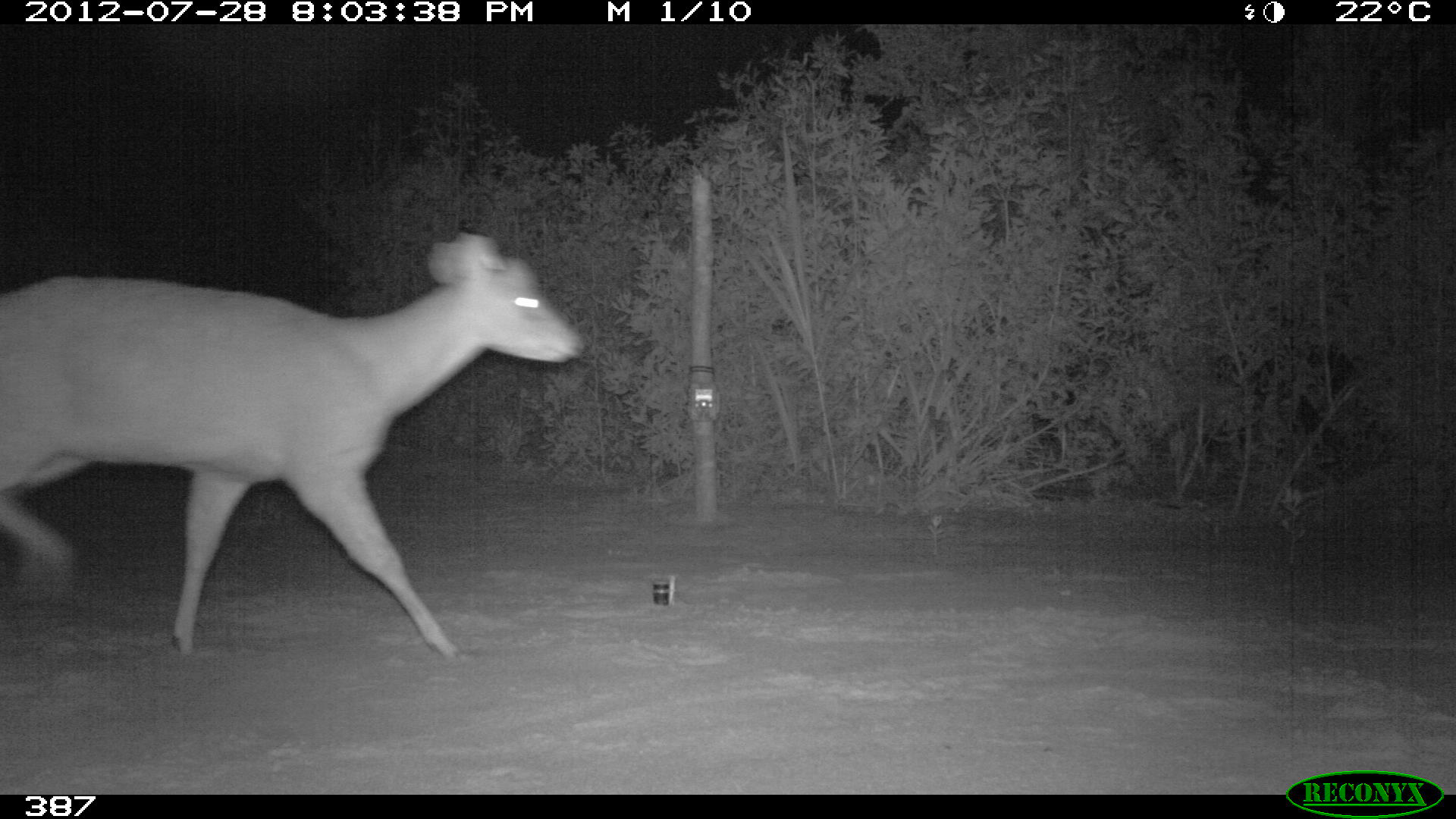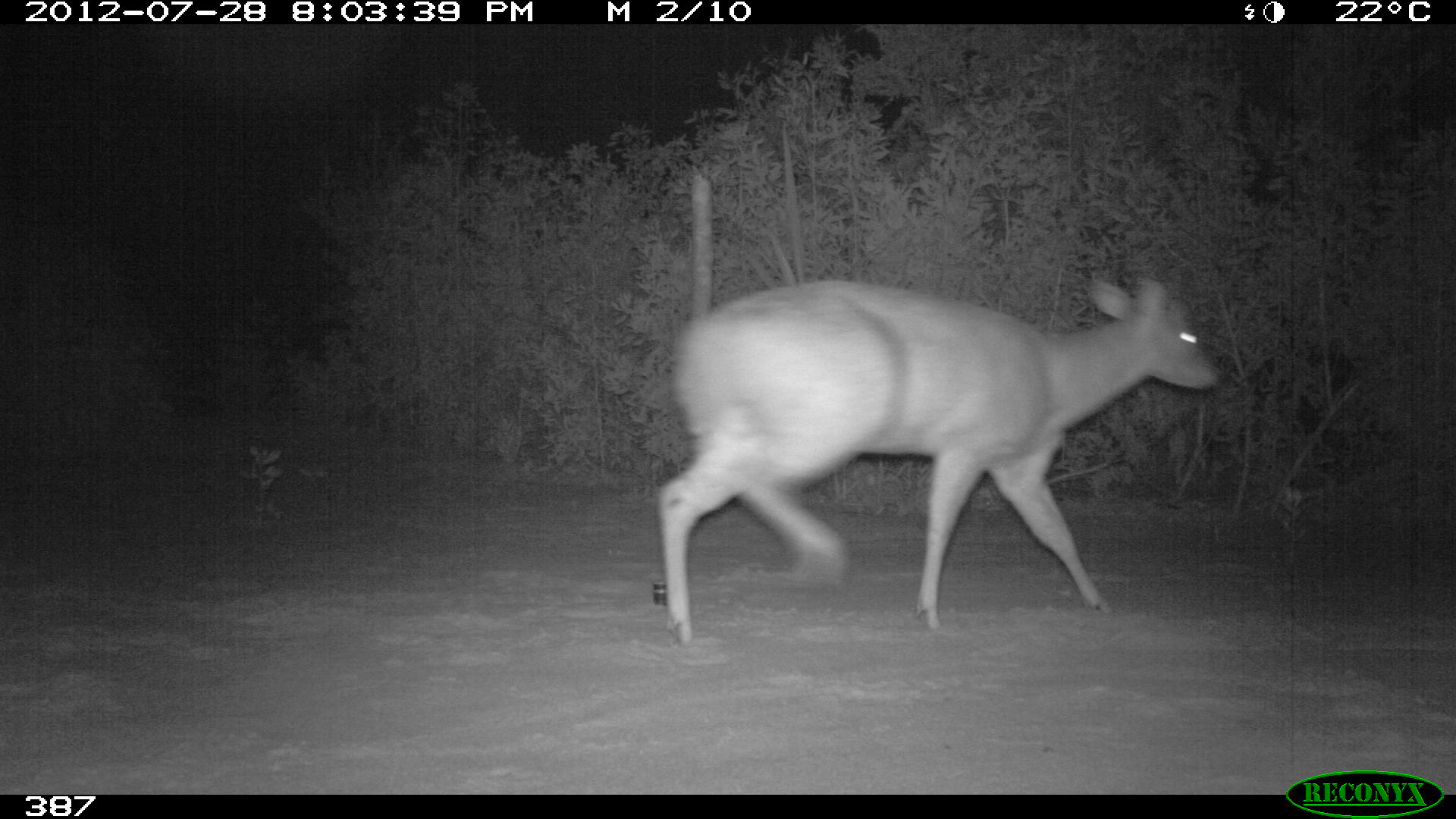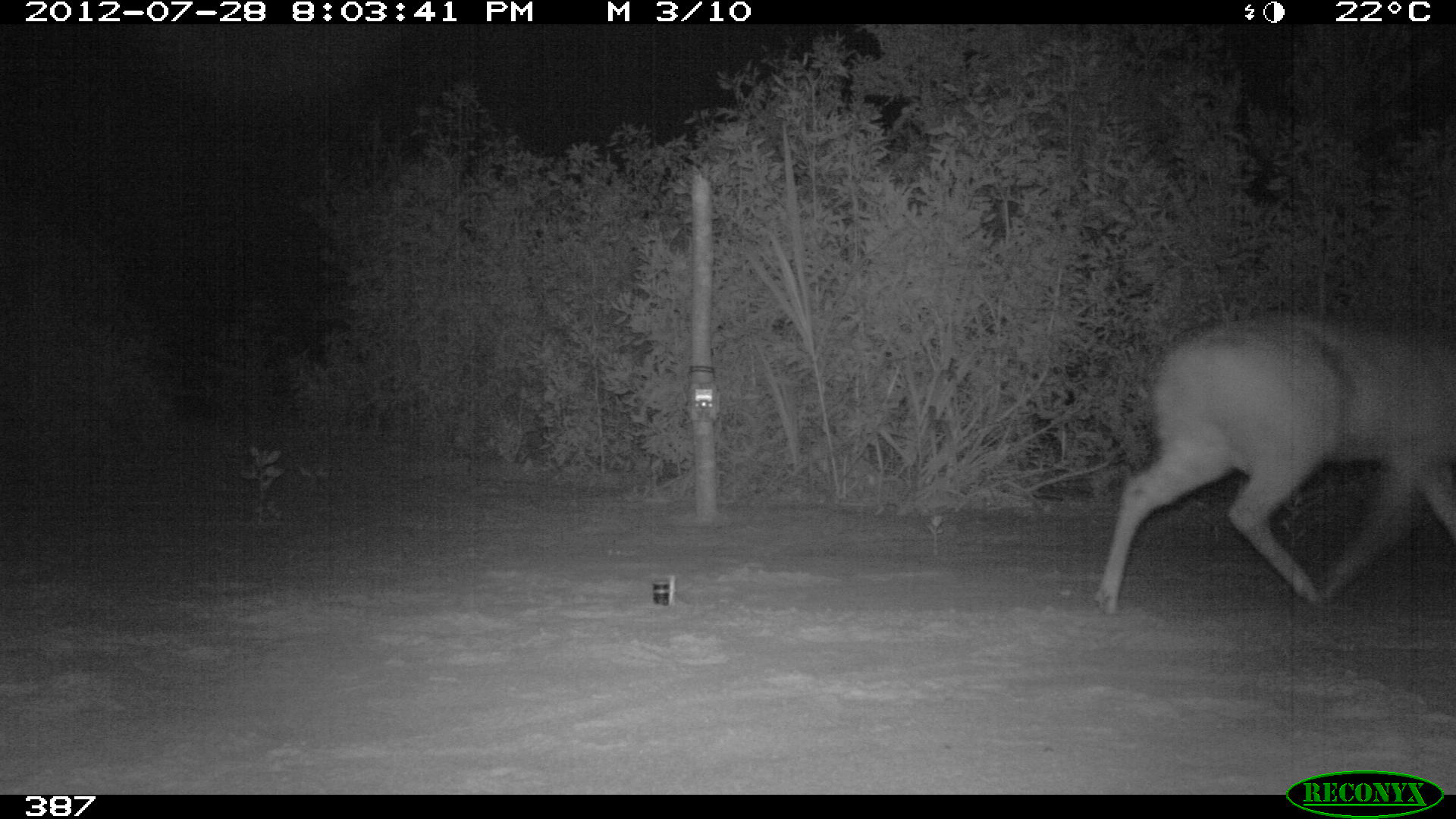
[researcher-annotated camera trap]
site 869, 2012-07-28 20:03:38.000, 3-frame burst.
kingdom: Animalia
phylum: Chordata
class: Mammalia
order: Artiodactyla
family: Cervidae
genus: Mazama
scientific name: Mazama americana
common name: red brocket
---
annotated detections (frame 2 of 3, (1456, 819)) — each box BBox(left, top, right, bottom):
mazama americana: BBox(654, 274, 1219, 649)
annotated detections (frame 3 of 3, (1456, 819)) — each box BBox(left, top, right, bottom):
mazama americana: BBox(1092, 312, 1456, 614)